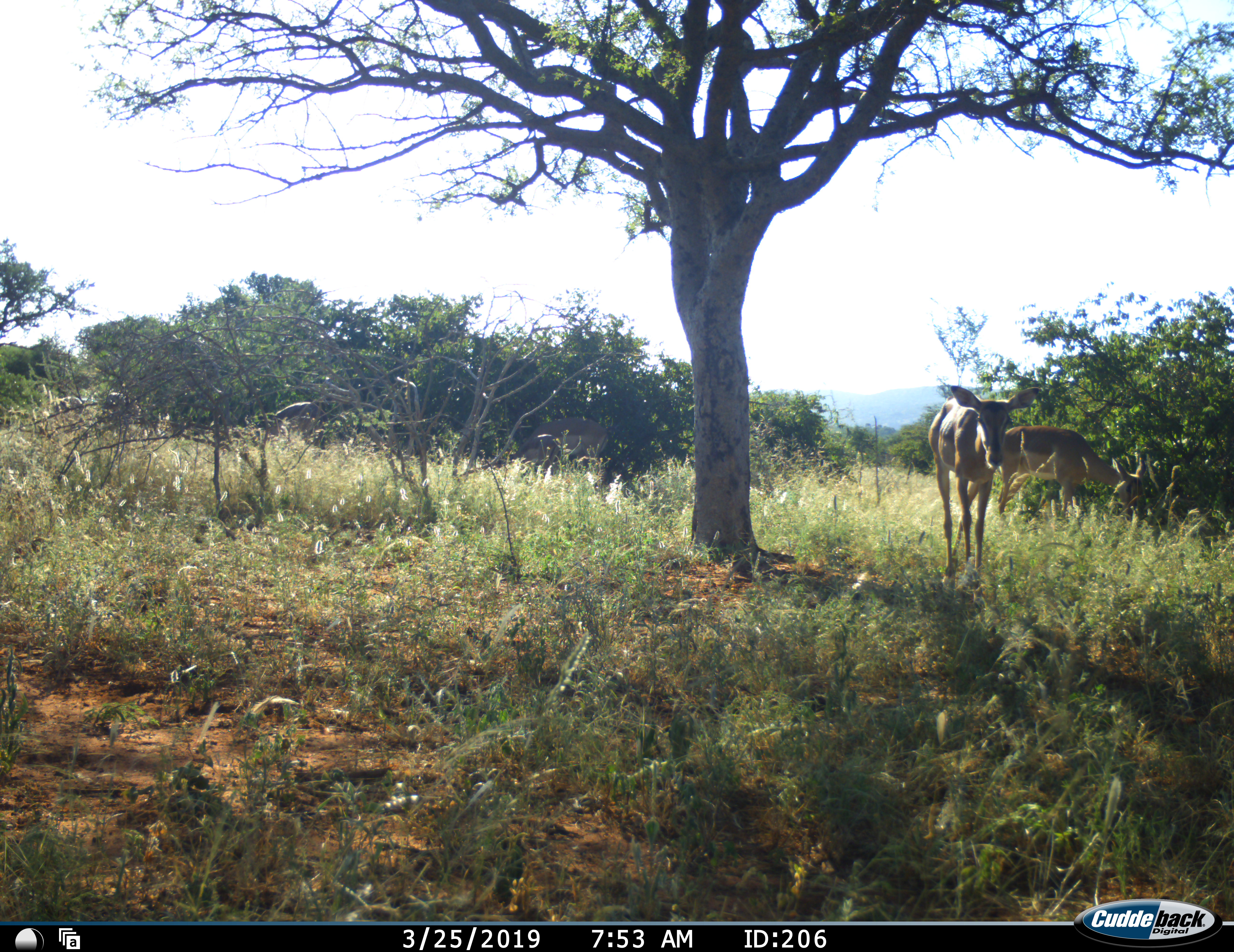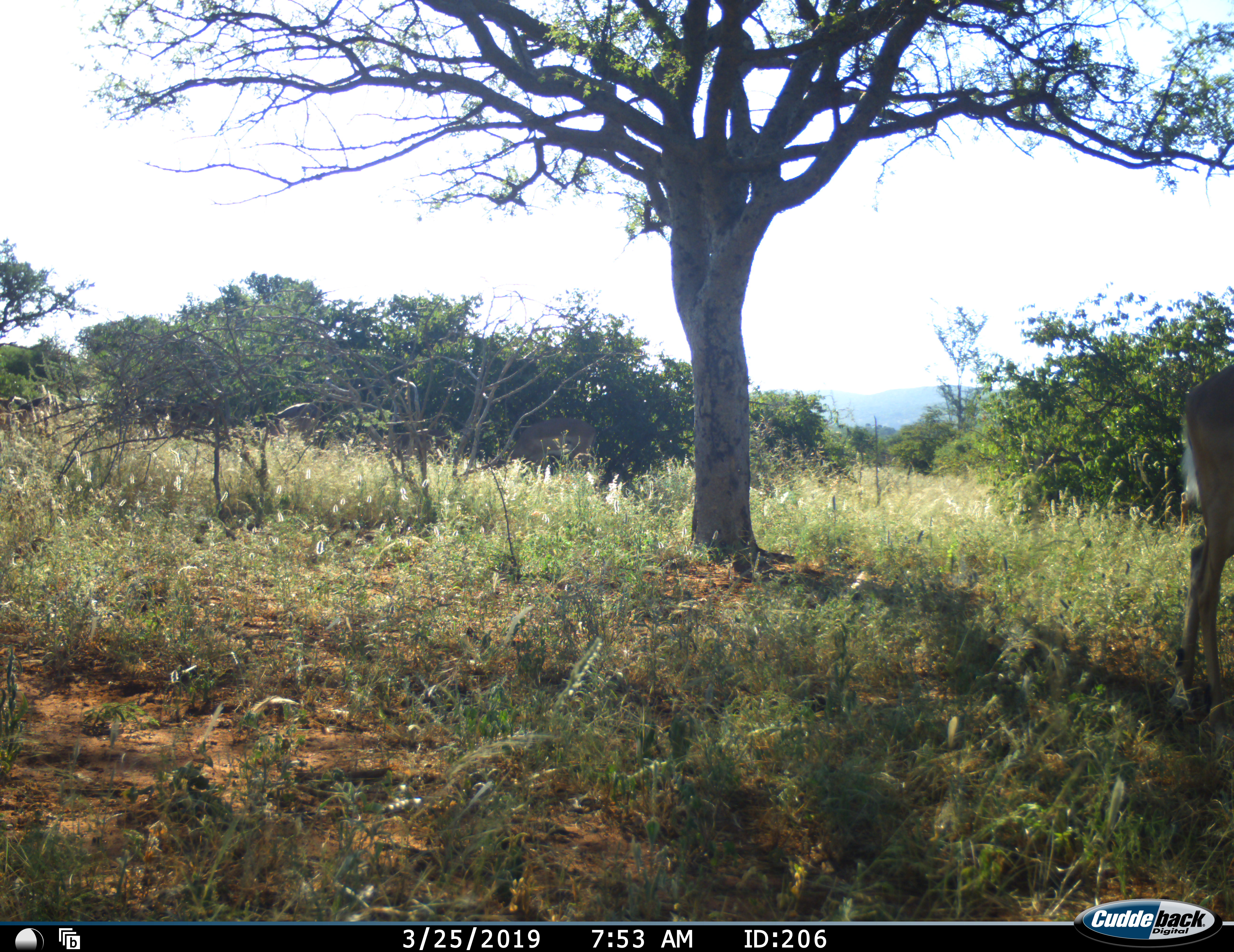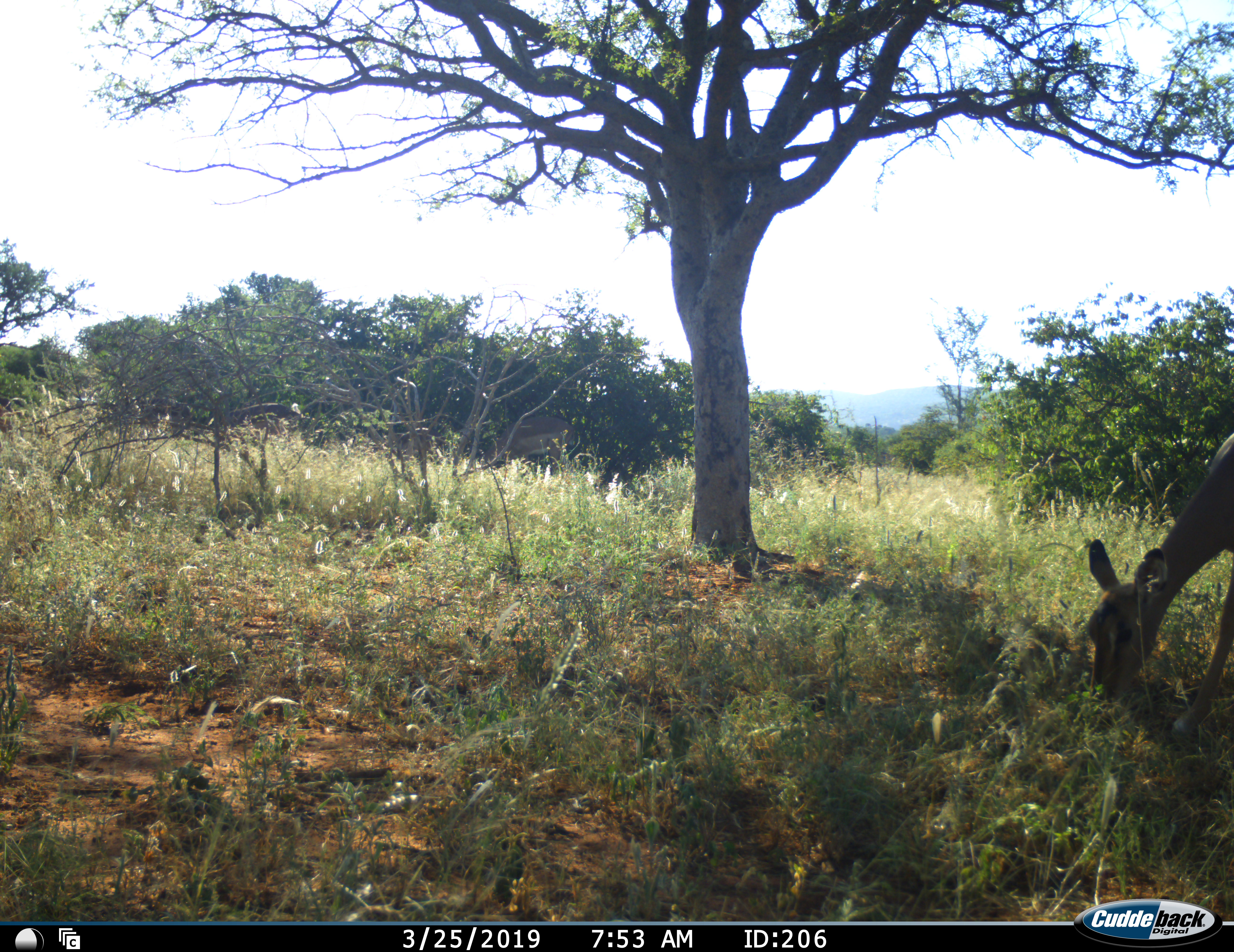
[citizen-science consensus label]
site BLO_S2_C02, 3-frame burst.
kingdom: Animalia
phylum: Chordata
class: Mammalia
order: Artiodactyla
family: Bovidae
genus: Aepyceros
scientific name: Aepyceros melampus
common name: impala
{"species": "impala (Aepyceros melampus)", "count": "2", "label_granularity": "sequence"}